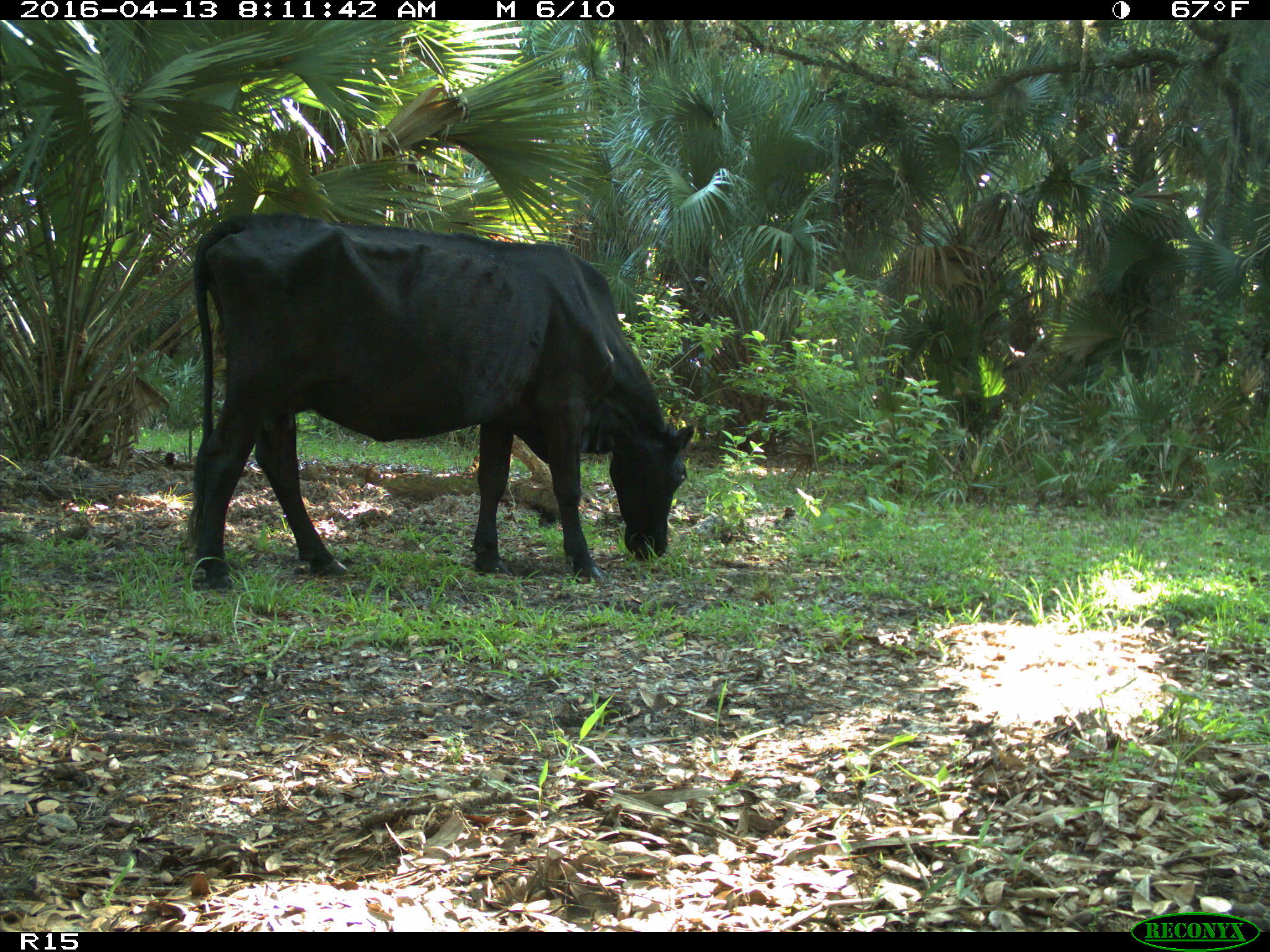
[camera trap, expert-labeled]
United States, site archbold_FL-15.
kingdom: Animalia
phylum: Chordata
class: Mammalia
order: Artiodactyla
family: Bovidae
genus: Bos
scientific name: Bos taurus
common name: domestic cow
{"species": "Bos taurus (domestic cow)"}